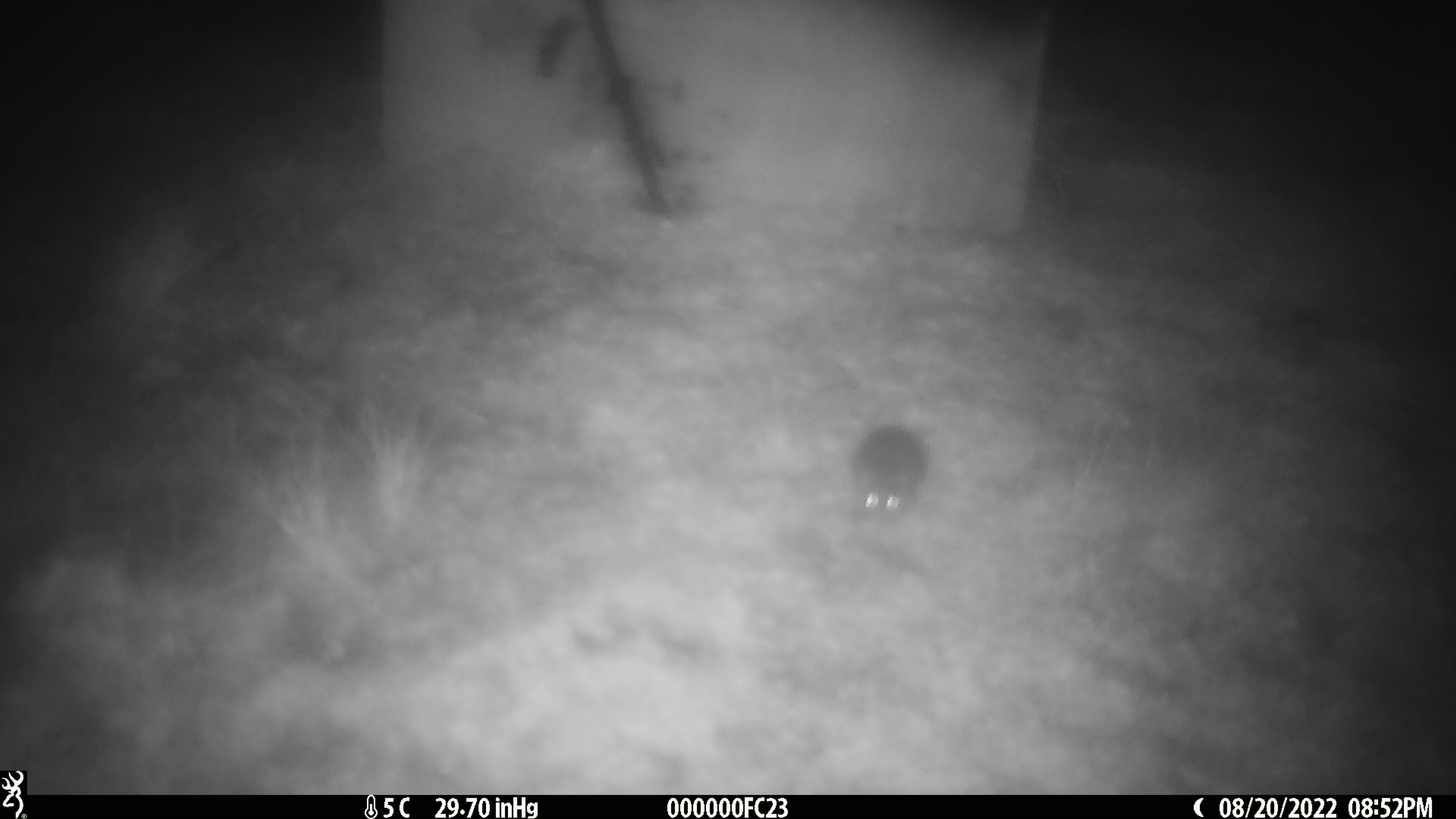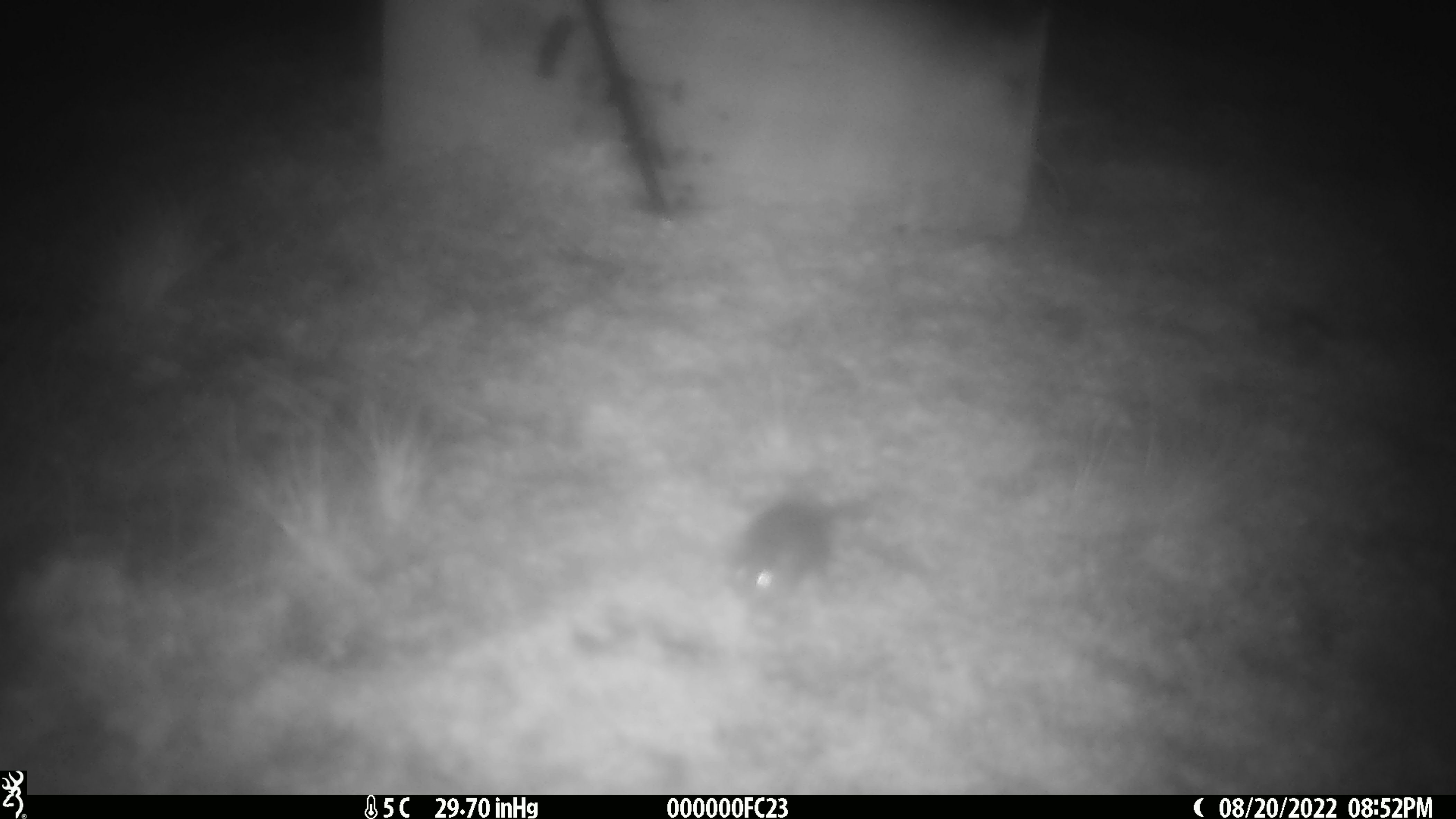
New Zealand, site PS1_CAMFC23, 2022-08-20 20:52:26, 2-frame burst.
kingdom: Animalia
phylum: Chordata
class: Mammalia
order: Rodentia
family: Muridae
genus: Mus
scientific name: Mus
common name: mouse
Mouse (Mus).